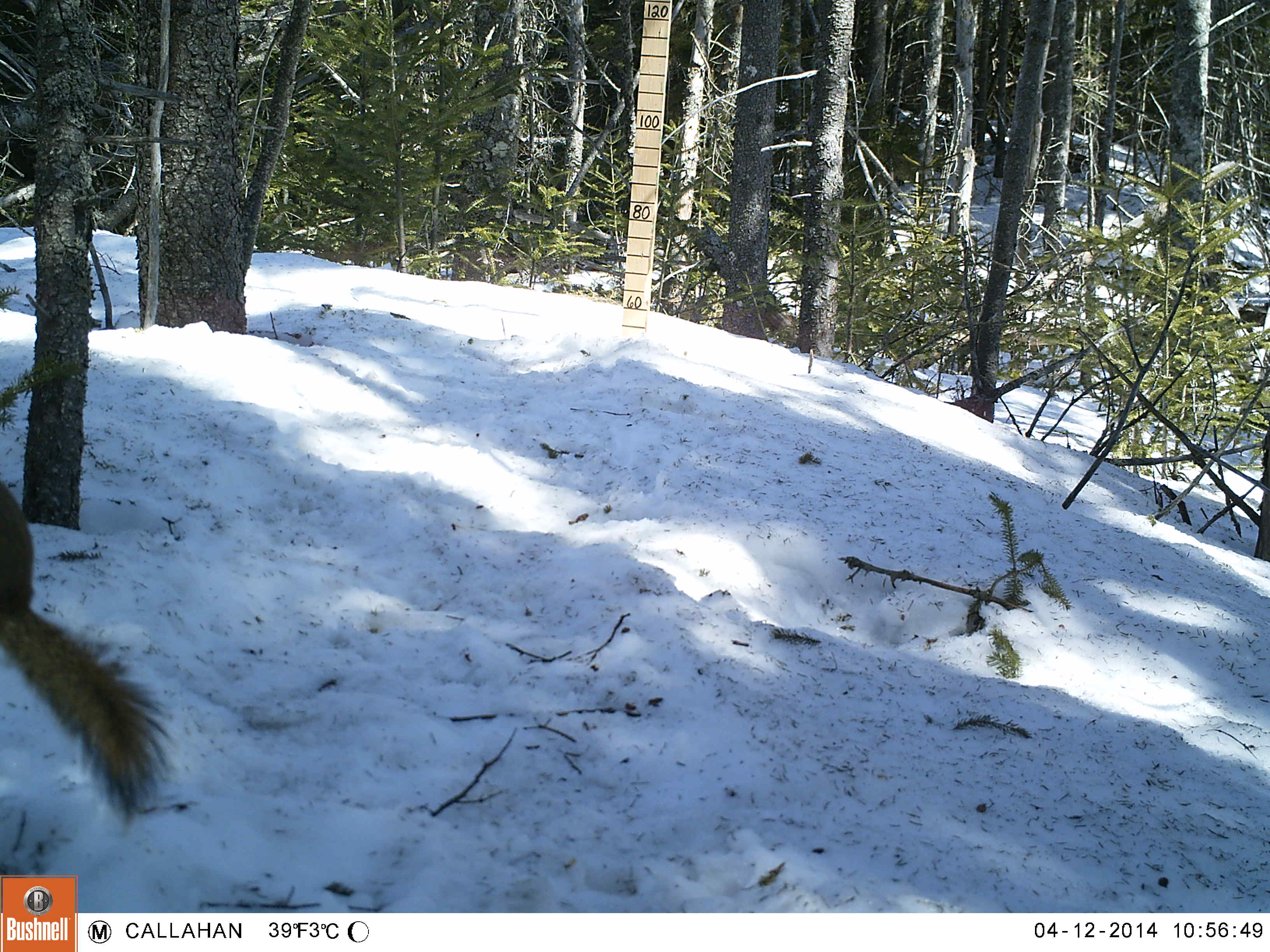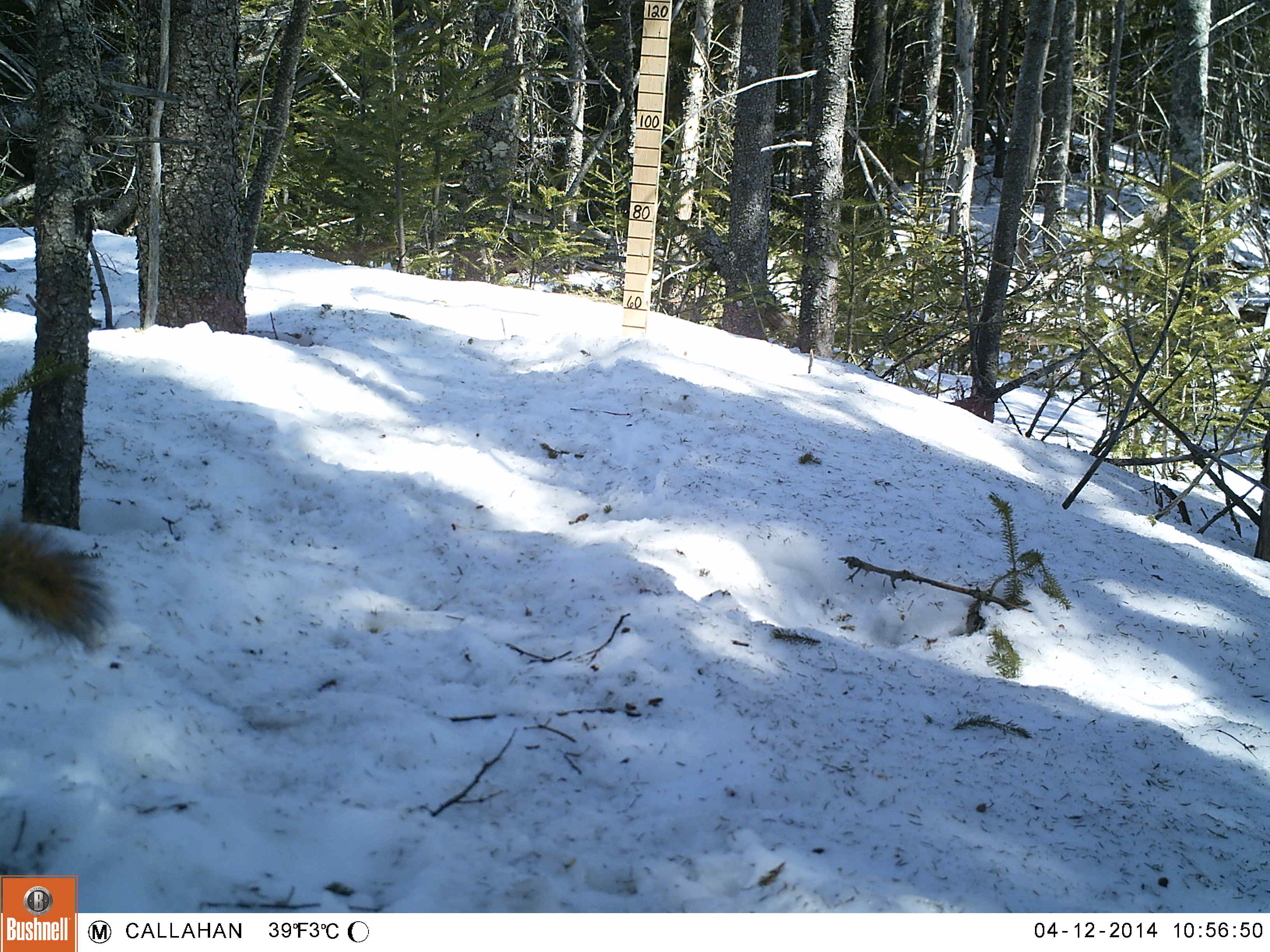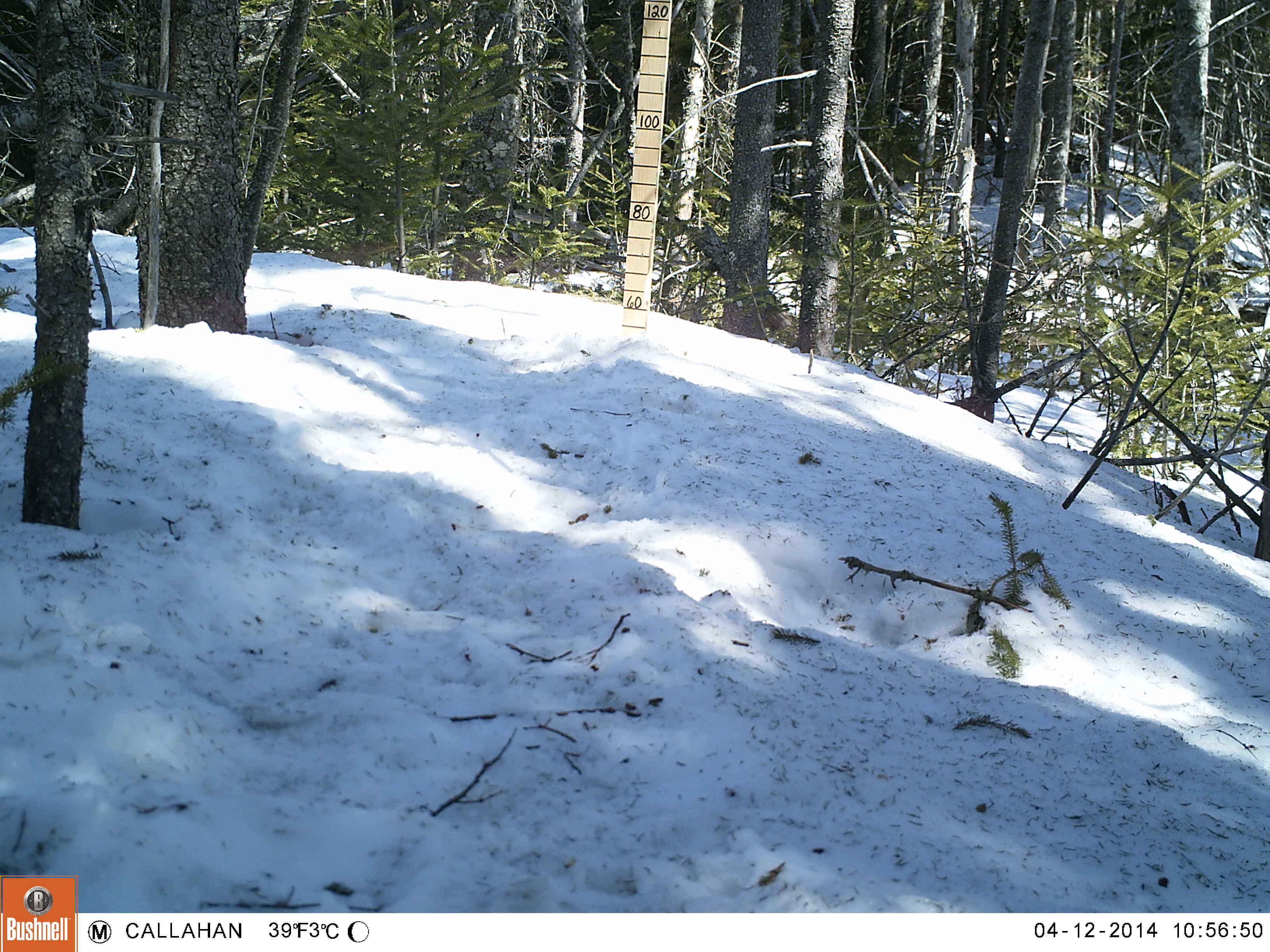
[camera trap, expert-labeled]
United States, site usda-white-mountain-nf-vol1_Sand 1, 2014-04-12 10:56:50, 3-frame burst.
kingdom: Animalia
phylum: Chordata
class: Mammalia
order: Rodentia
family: Sciuridae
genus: Tamiasciurus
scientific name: Tamiasciurus hudsonicus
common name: red squirrel